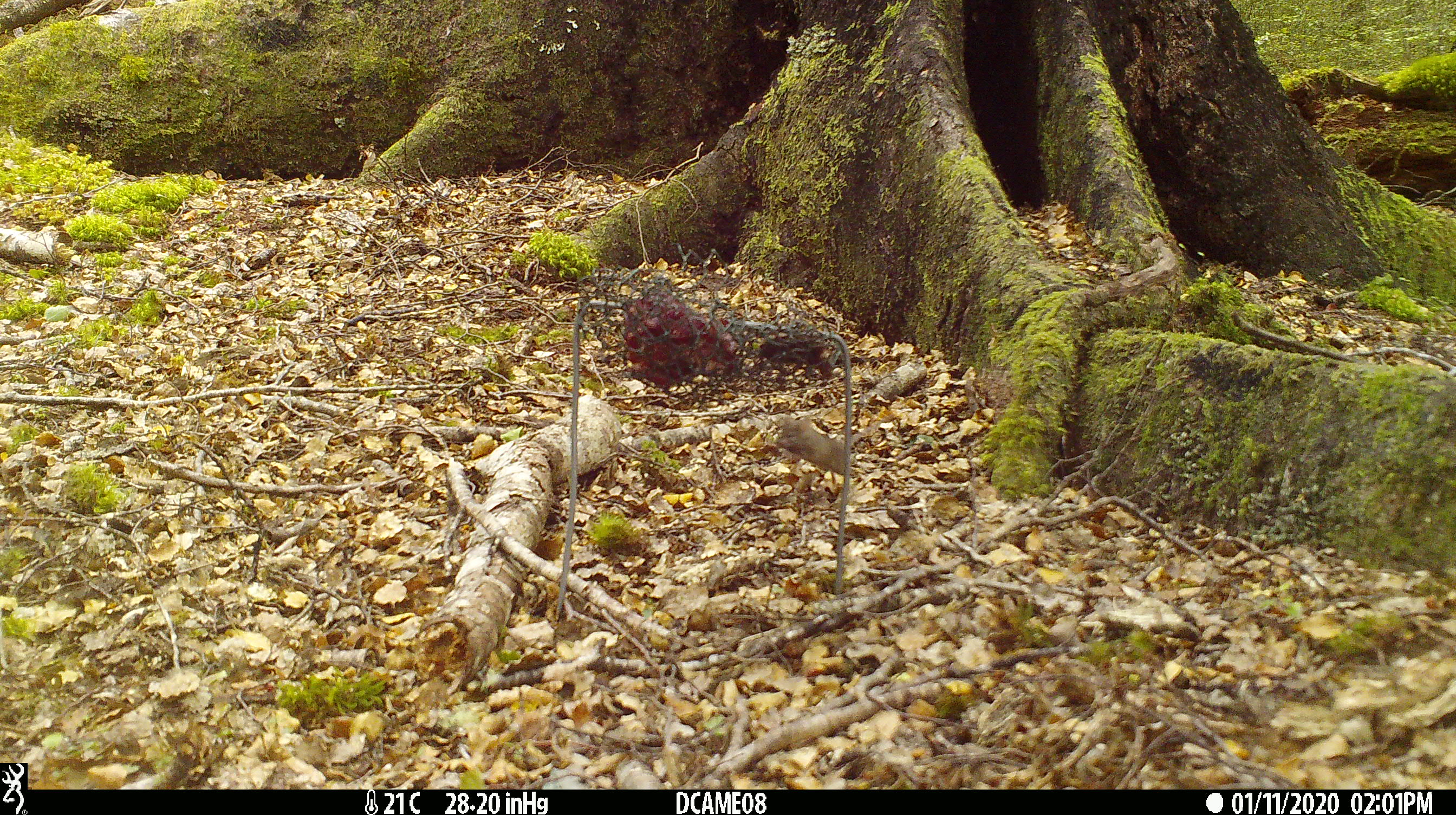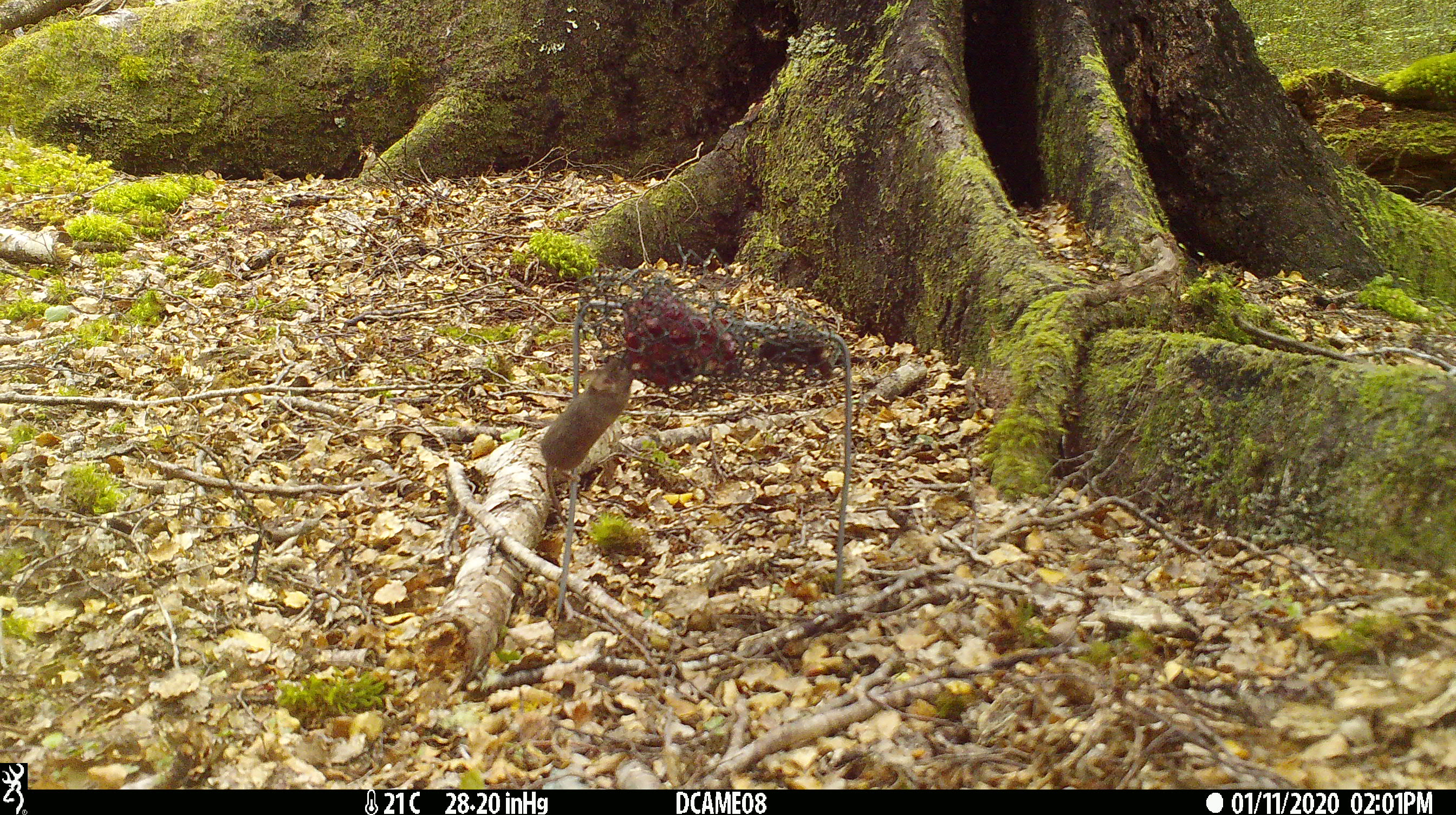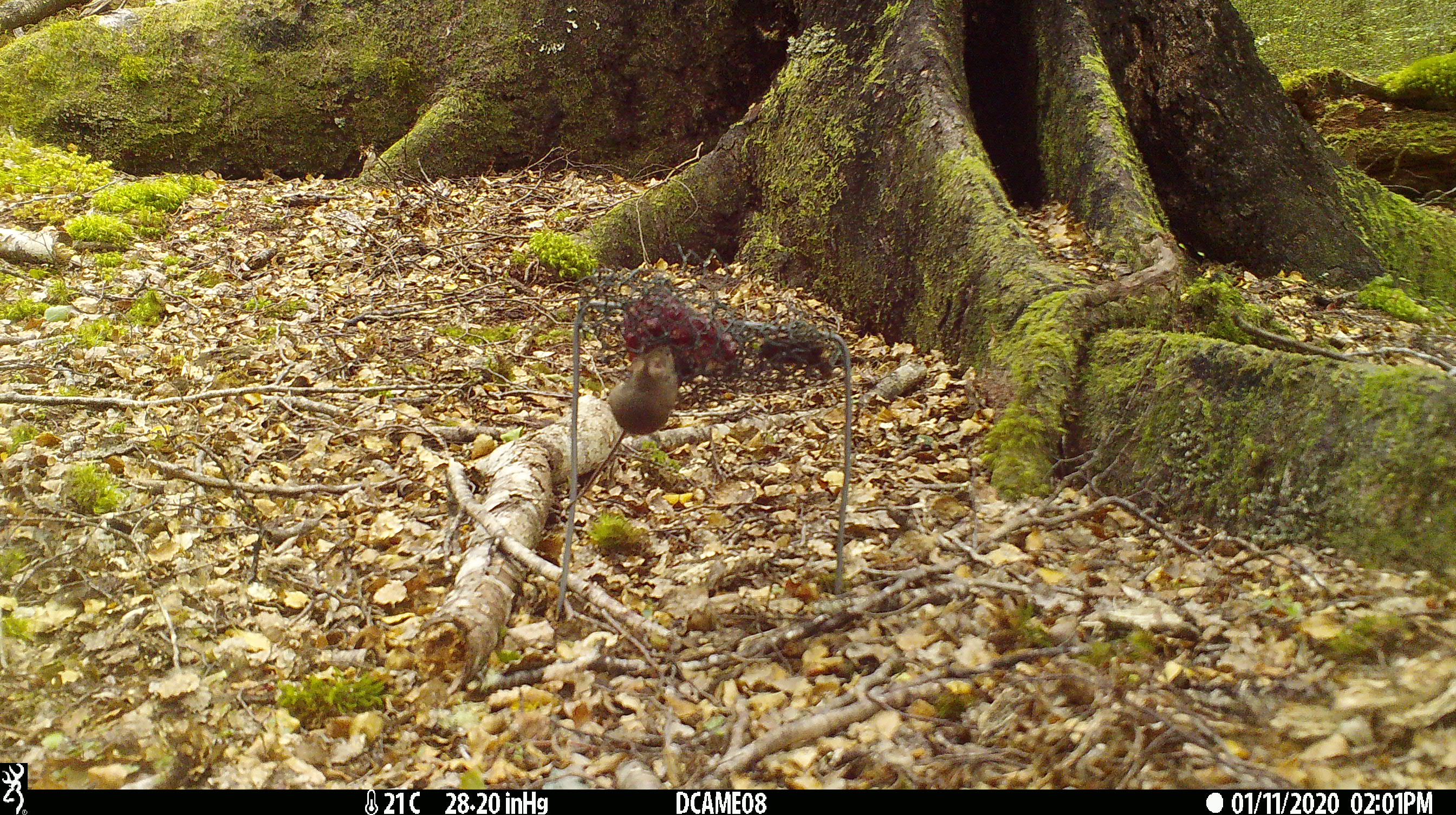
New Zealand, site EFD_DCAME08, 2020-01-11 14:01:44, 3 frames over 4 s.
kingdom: Animalia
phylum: Chordata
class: Mammalia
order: Rodentia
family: Muridae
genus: Mus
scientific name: Mus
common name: mouse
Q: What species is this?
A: Mouse (Mus).